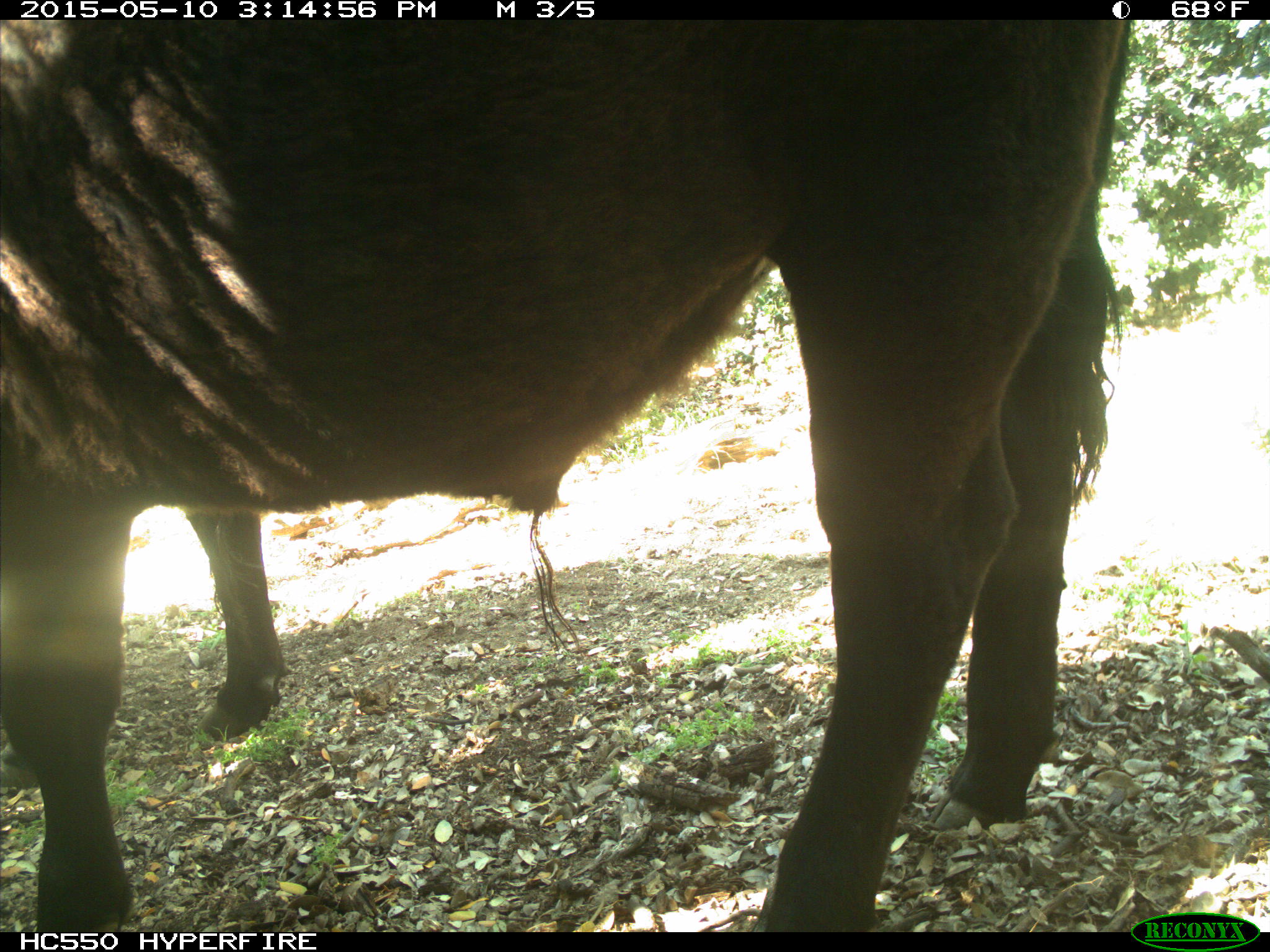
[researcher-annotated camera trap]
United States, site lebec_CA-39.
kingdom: Animalia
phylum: Chordata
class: Mammalia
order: Artiodactyla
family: Bovidae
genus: Bos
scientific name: Bos taurus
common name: domestic cow